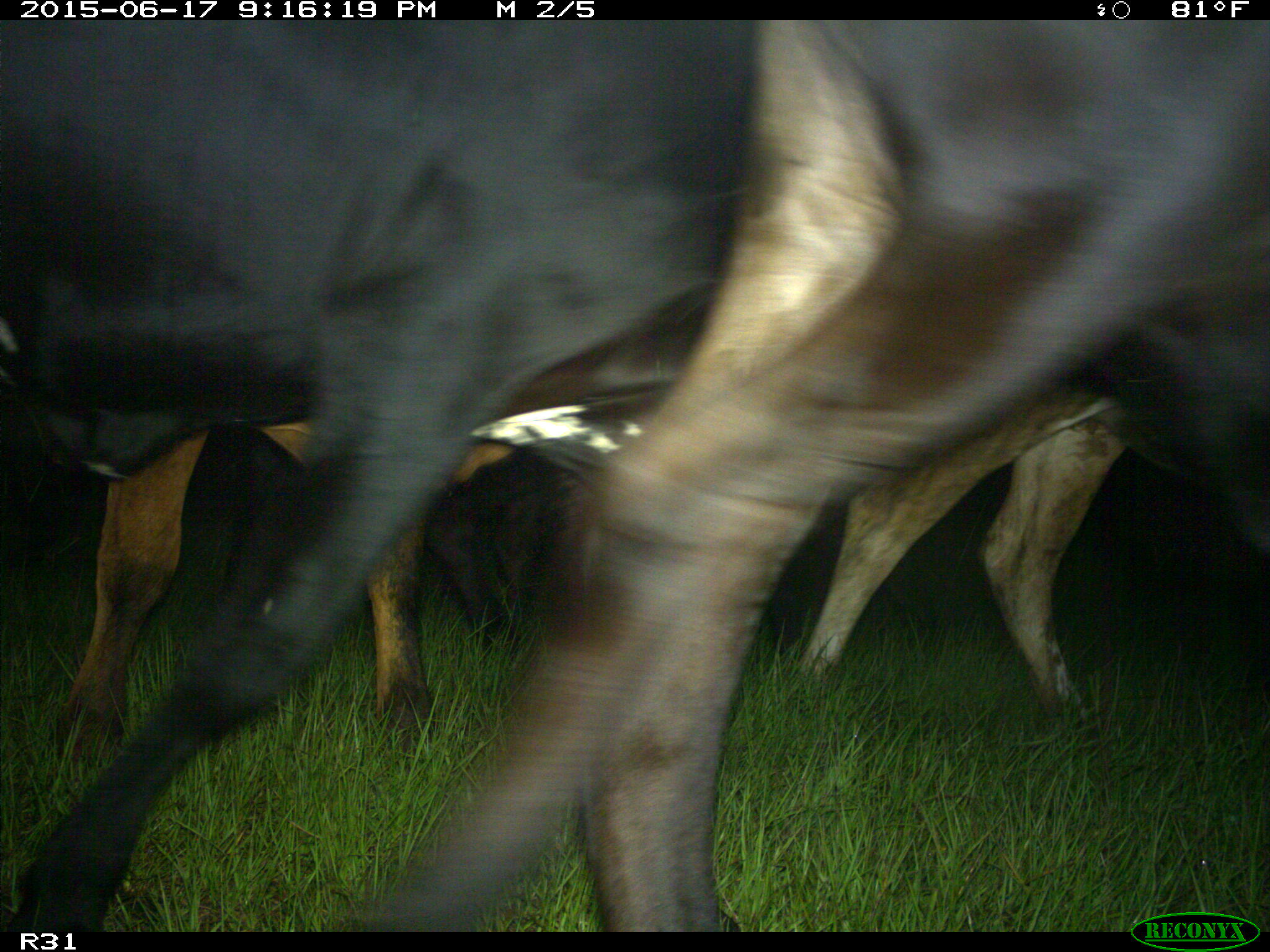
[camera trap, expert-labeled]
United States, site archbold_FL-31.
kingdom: Animalia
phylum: Chordata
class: Mammalia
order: Artiodactyla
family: Bovidae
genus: Bos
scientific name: Bos taurus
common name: domestic cow